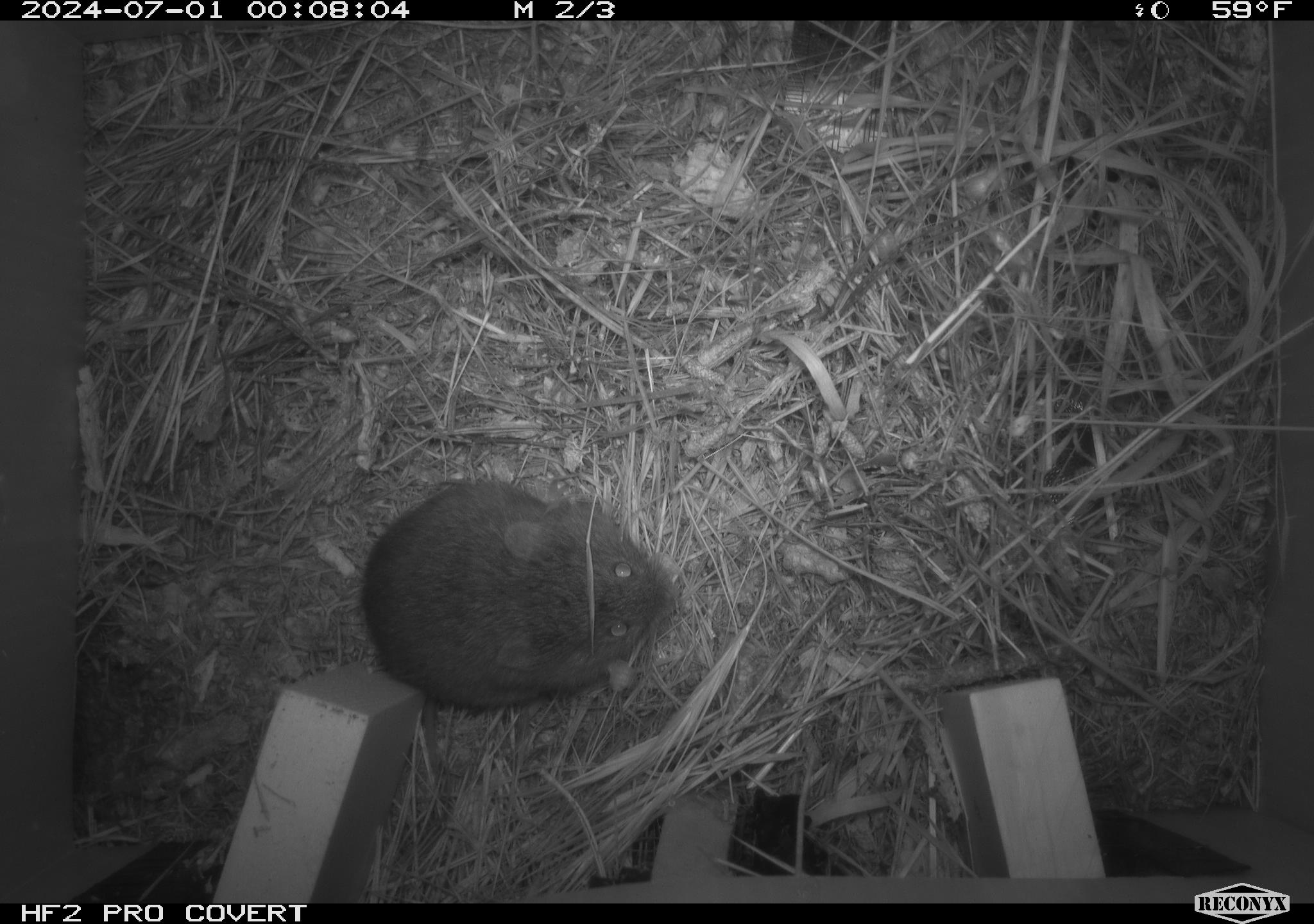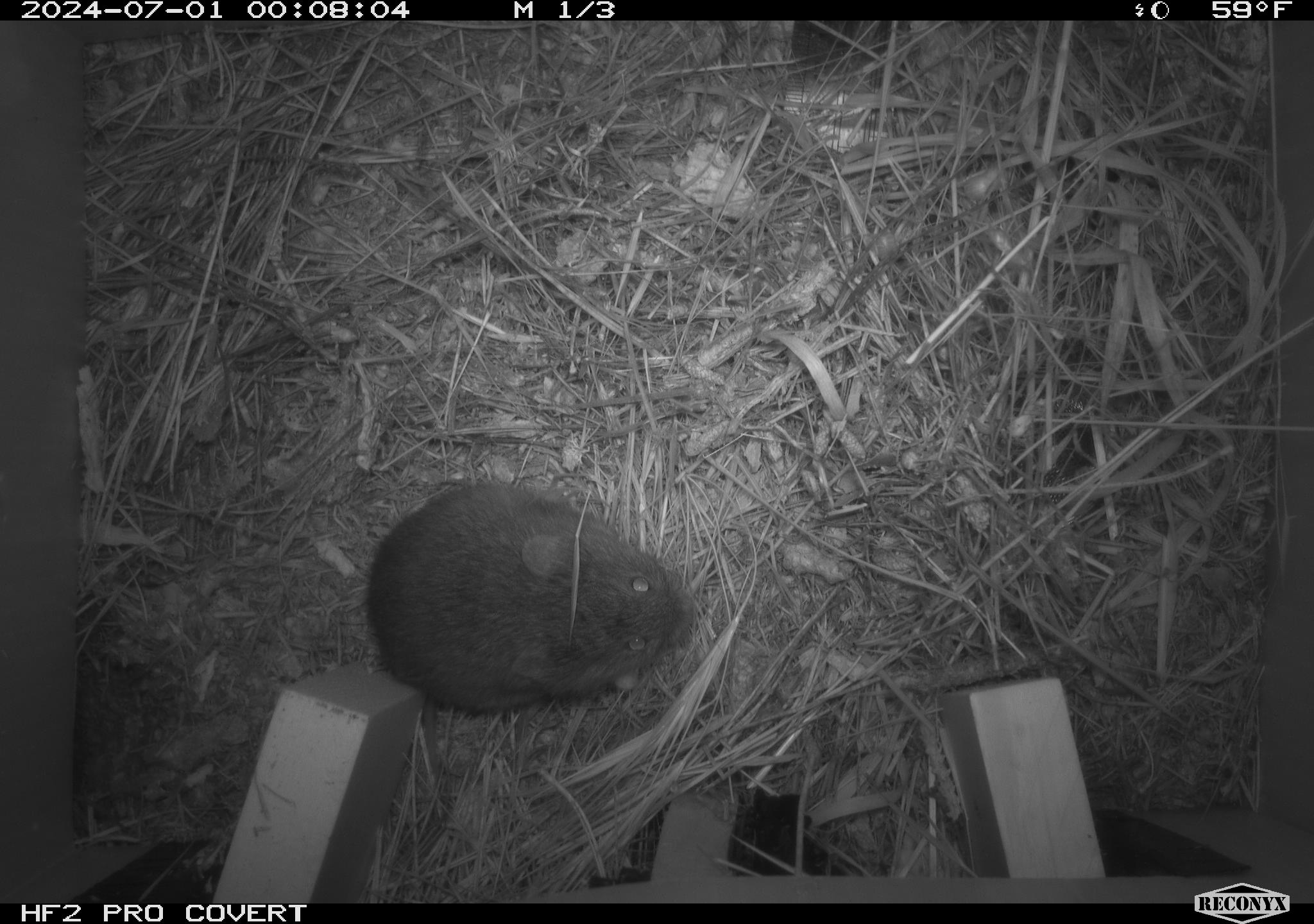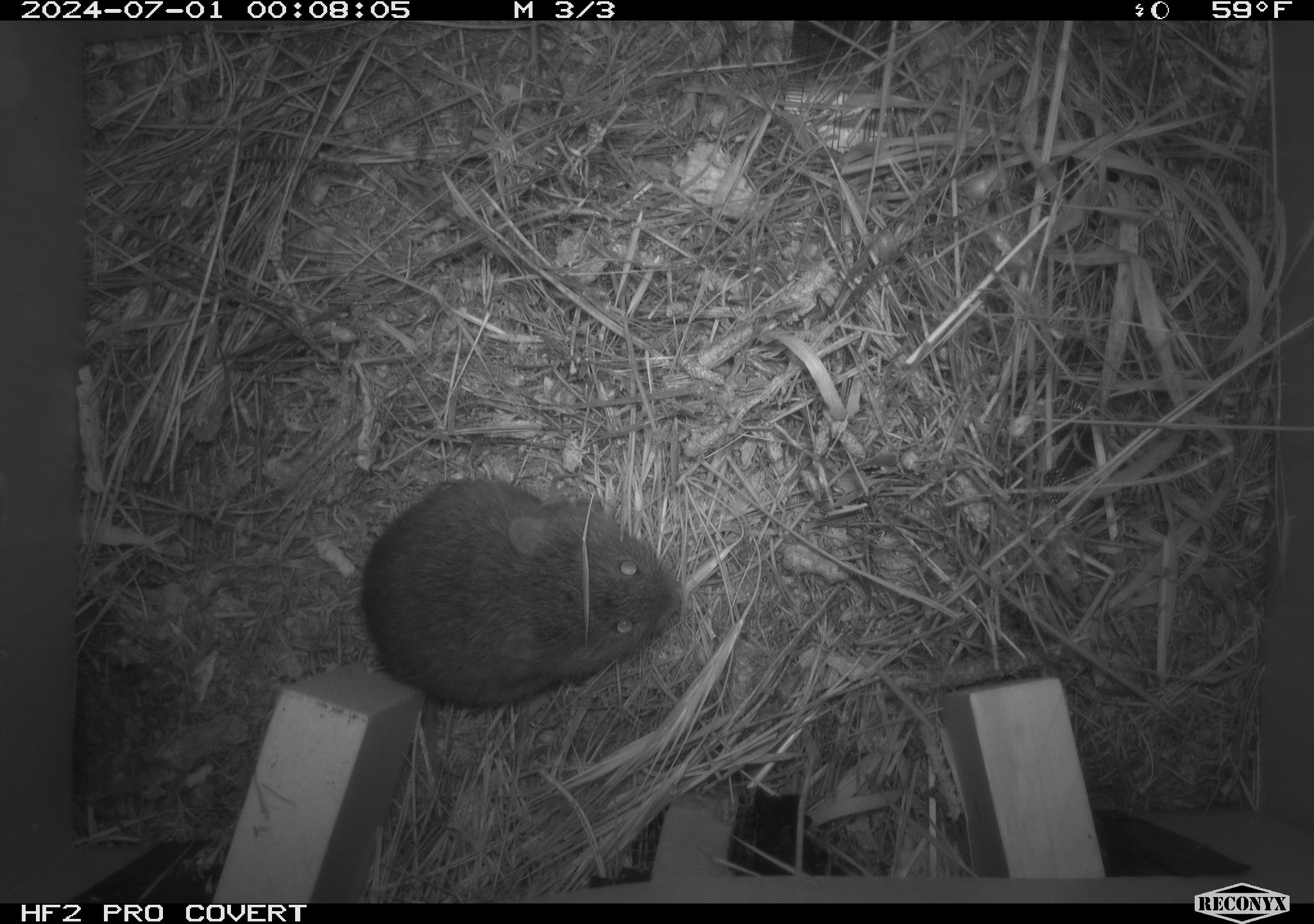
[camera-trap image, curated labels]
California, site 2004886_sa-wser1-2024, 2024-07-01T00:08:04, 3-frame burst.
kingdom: Animalia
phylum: Chordata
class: Mammalia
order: Rodentia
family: Cricetidae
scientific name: Arvicolinae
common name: voles, lemmings, and muskrats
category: arvicolinae subfamily